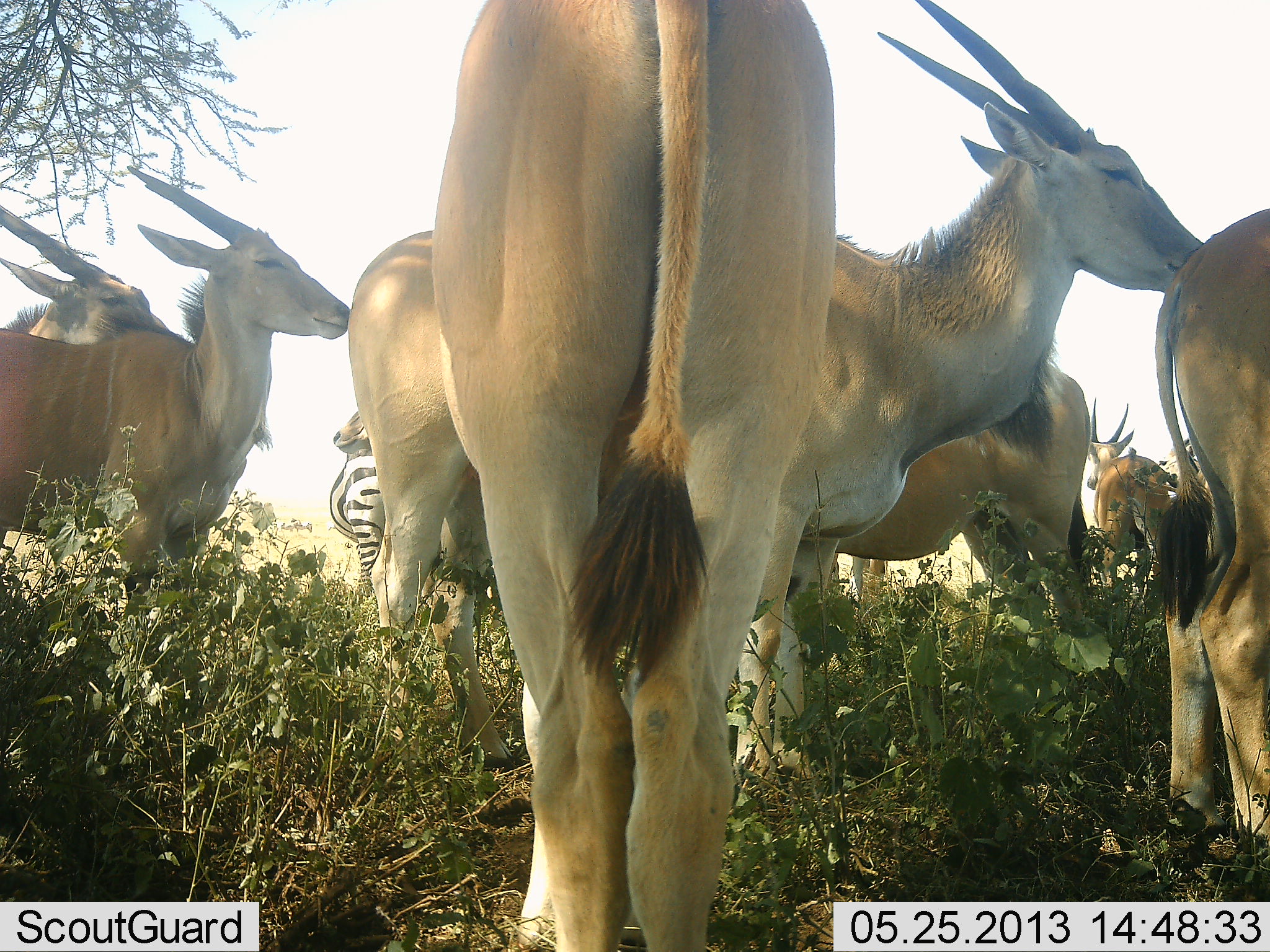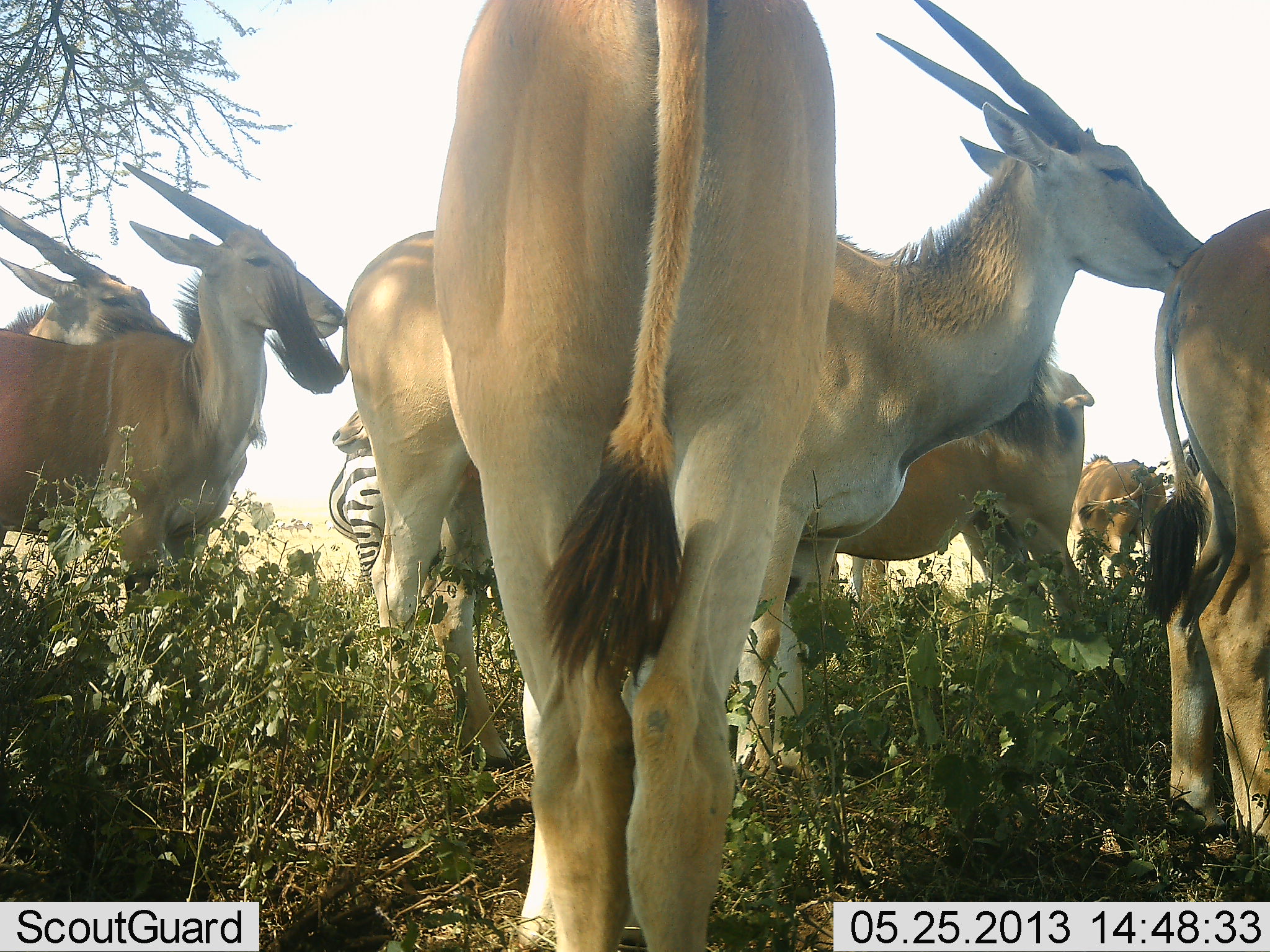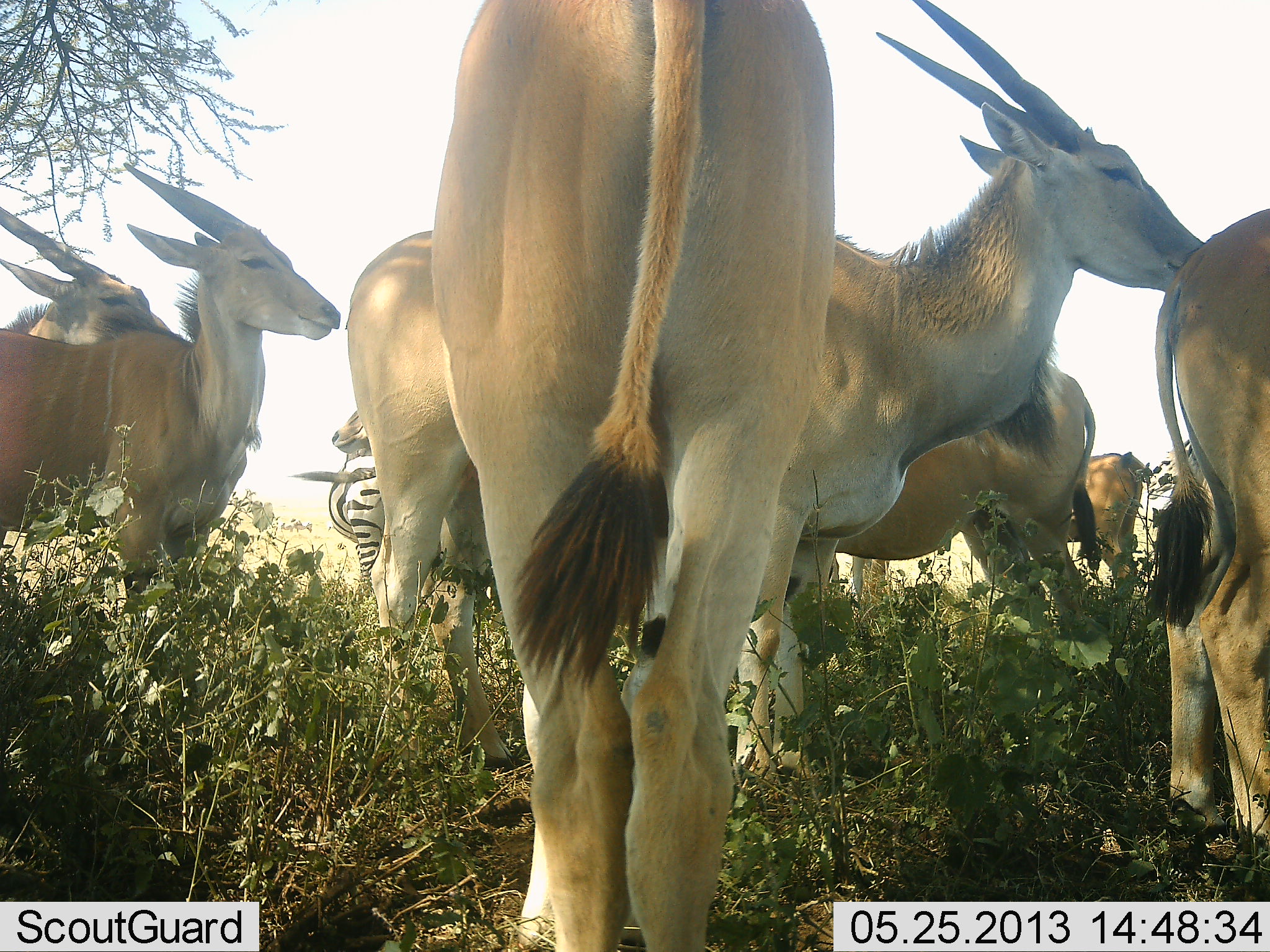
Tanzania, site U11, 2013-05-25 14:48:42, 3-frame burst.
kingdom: Animalia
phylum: Chordata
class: Mammalia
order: Artiodactyla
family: Bovidae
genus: Tragelaphus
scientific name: Tragelaphus oryx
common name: eland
Eland (Tragelaphus oryx), count 7. Behavior (volunteer vote fractions): standing 93%, resting 0%, moving 14%, interacting 14%. Young present (vote fraction): 0%. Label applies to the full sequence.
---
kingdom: Animalia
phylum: Chordata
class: Mammalia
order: Perissodactyla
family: Equidae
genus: Equus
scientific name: Equus quagga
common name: plains zebra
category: zebra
Zebra (plains zebra) (Equus quagga), count 1. Behavior (volunteer vote fractions): standing 100%, resting 0%, moving 0%, interacting 0%. Young present (vote fraction): 0%. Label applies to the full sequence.